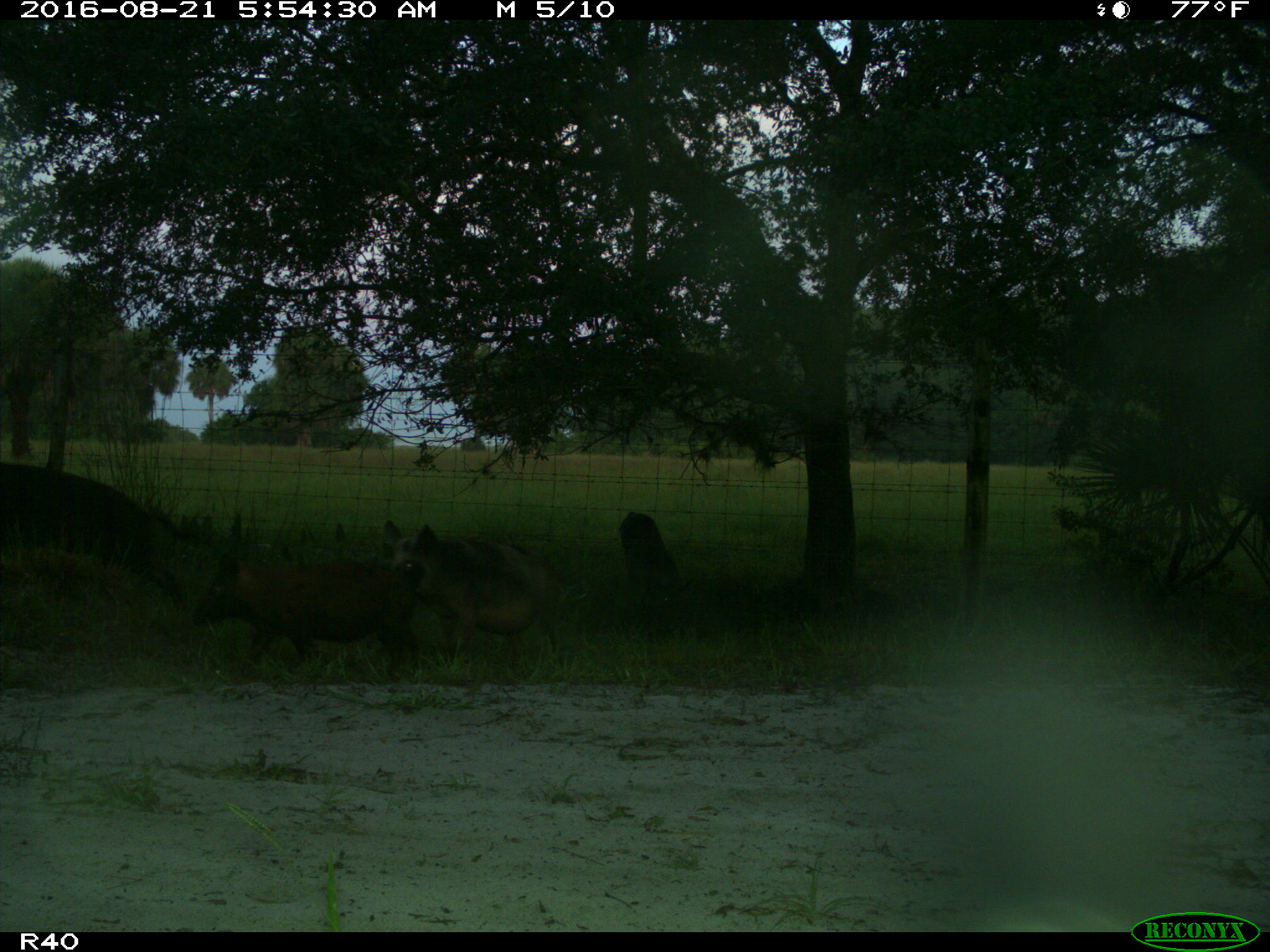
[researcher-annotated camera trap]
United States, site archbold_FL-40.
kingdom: Animalia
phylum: Chordata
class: Mammalia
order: Artiodactyla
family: Suidae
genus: Sus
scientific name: Sus scrofa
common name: wild boar